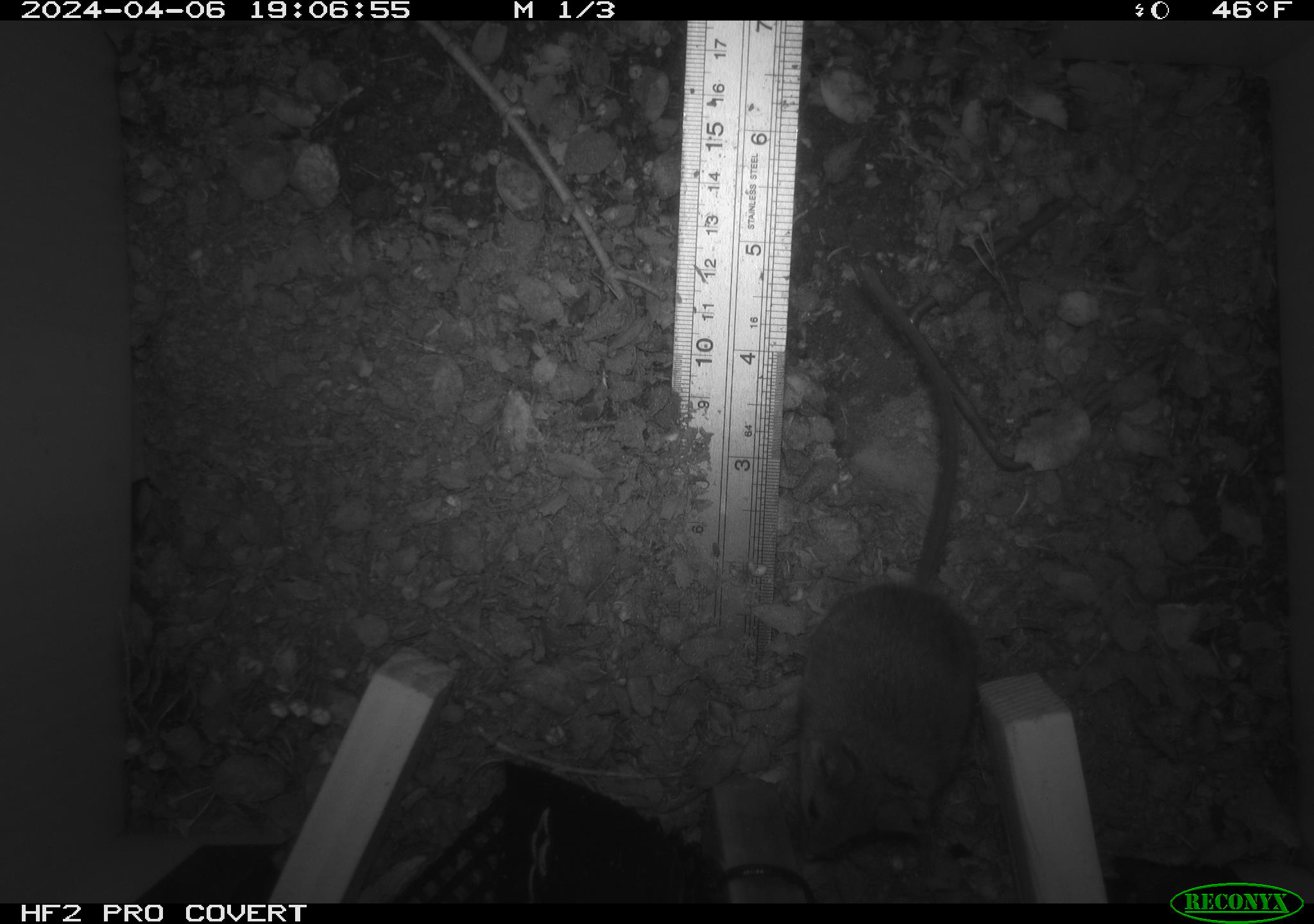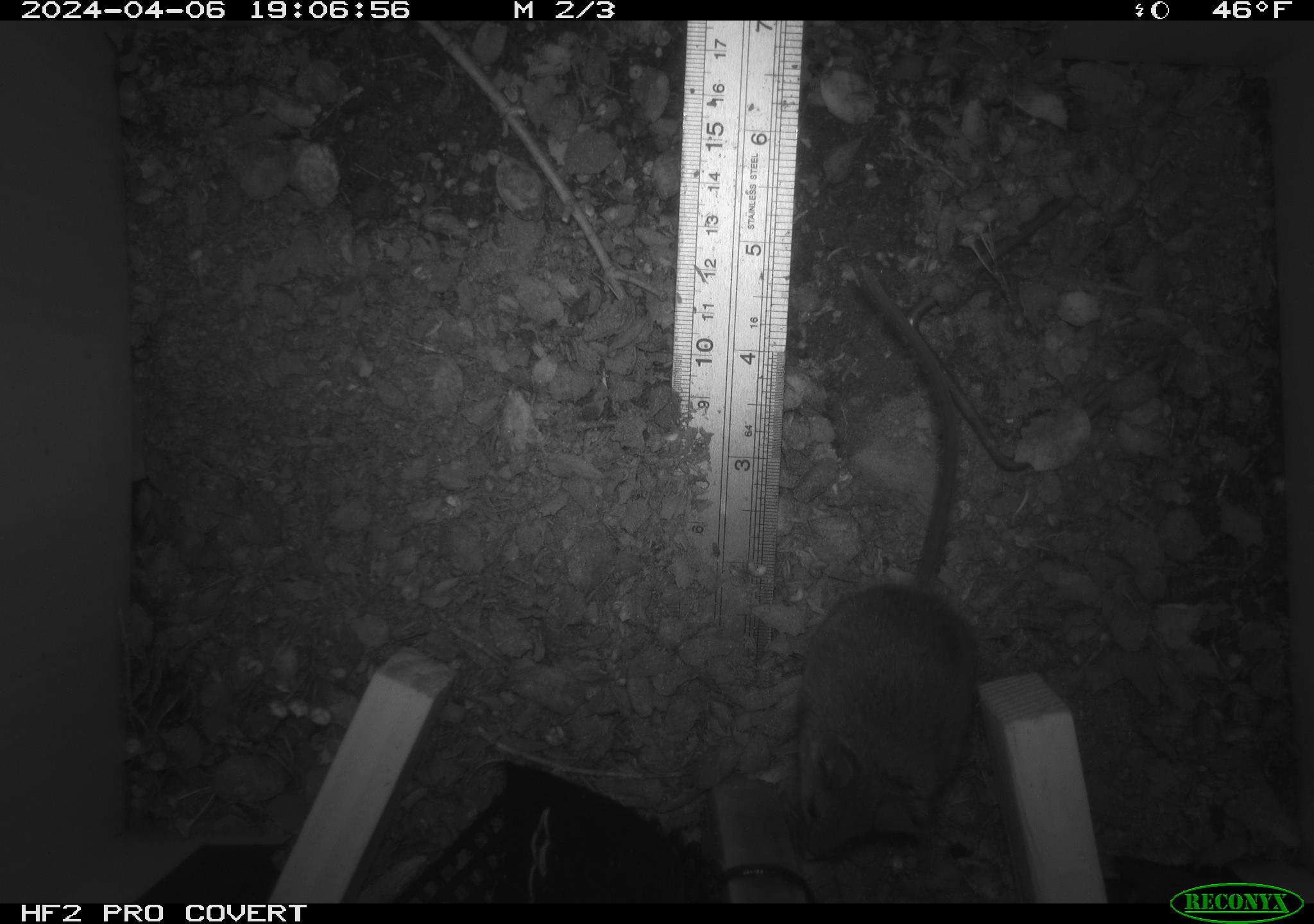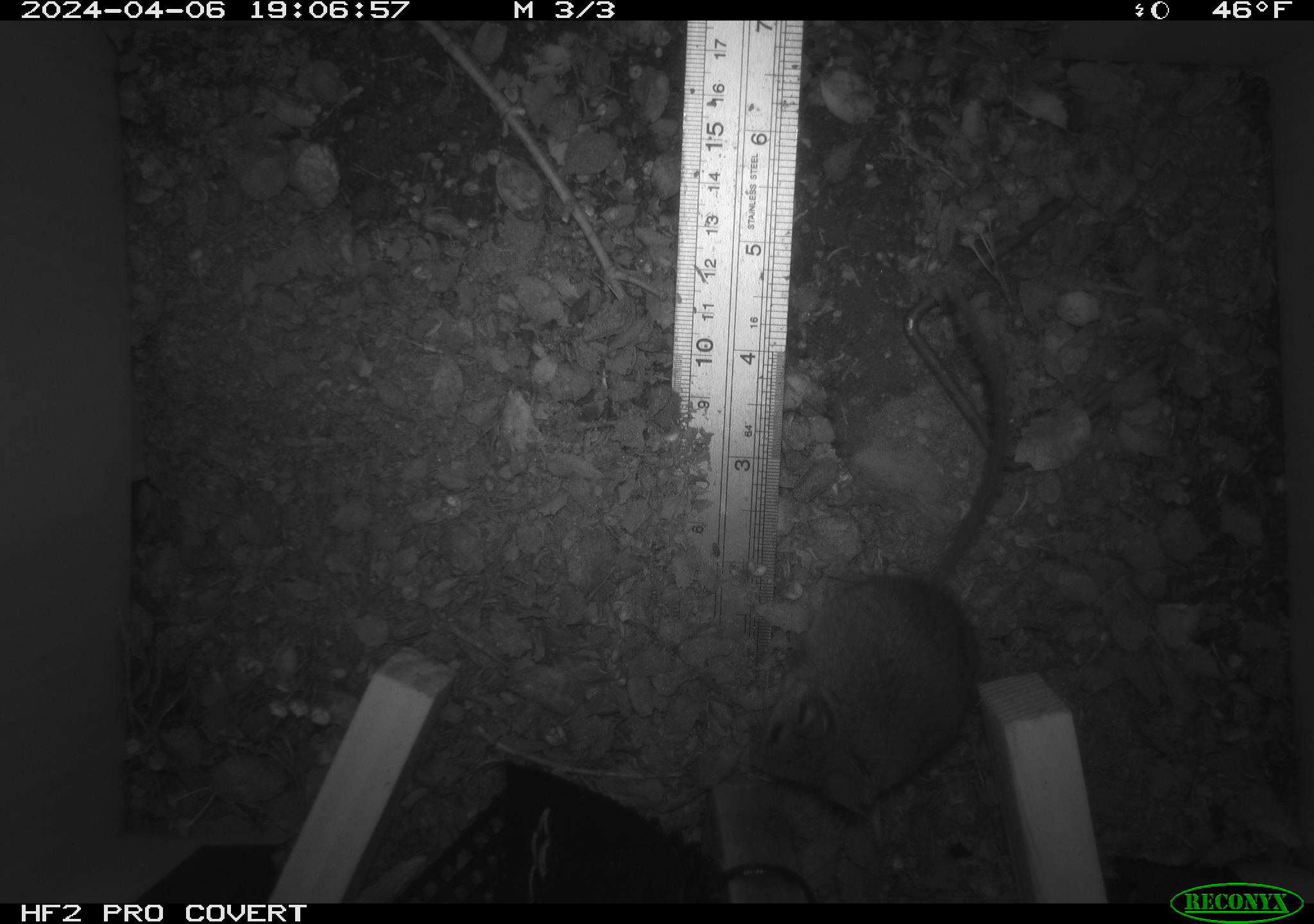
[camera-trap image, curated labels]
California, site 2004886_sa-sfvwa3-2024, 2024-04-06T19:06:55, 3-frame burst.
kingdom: Animalia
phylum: Chordata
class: Mammalia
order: Rodentia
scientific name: Rodentia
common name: mouse species